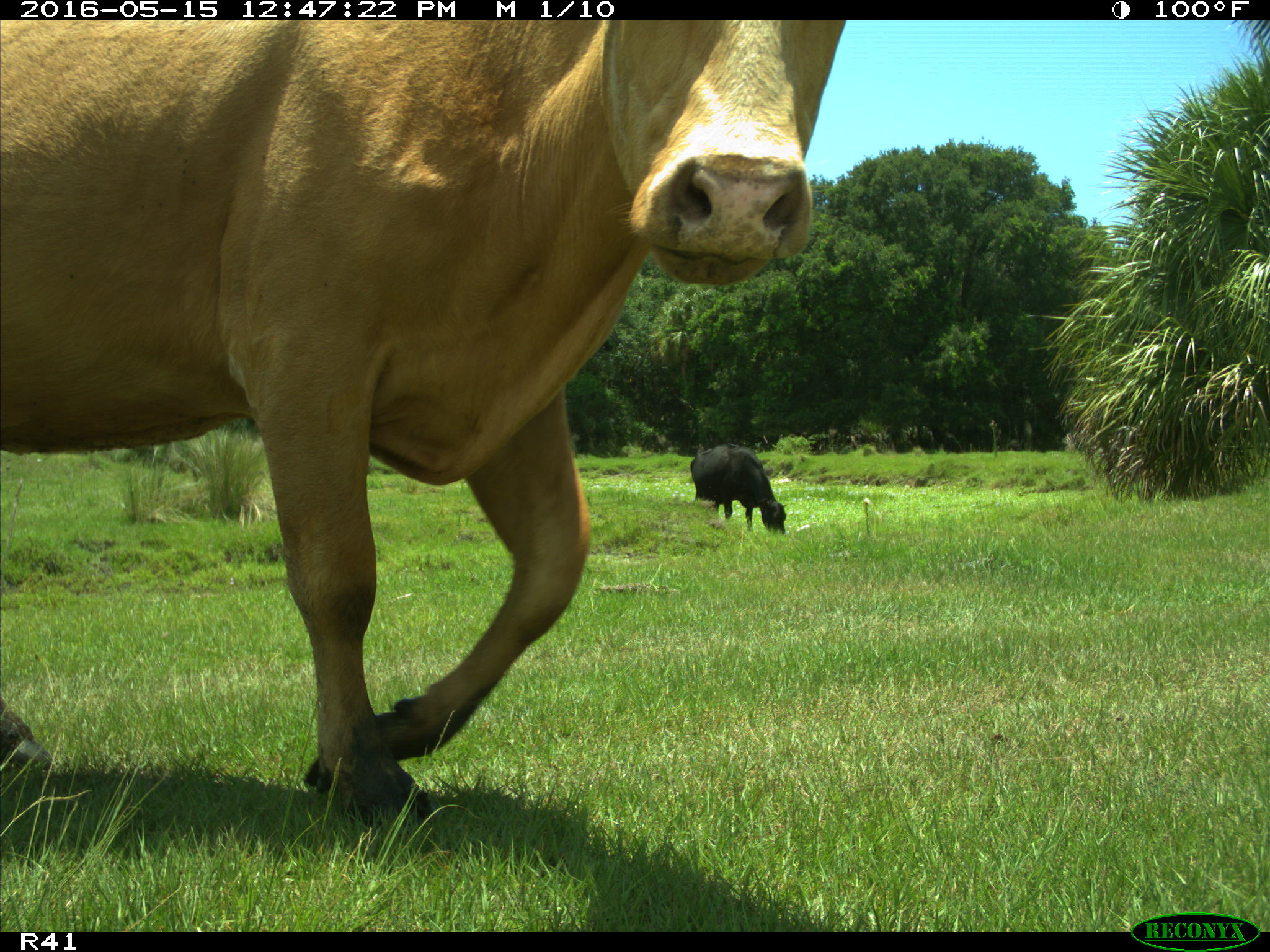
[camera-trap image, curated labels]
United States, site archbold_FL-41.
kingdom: Animalia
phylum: Chordata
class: Mammalia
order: Artiodactyla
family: Bovidae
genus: Bos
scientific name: Bos taurus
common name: domestic cow